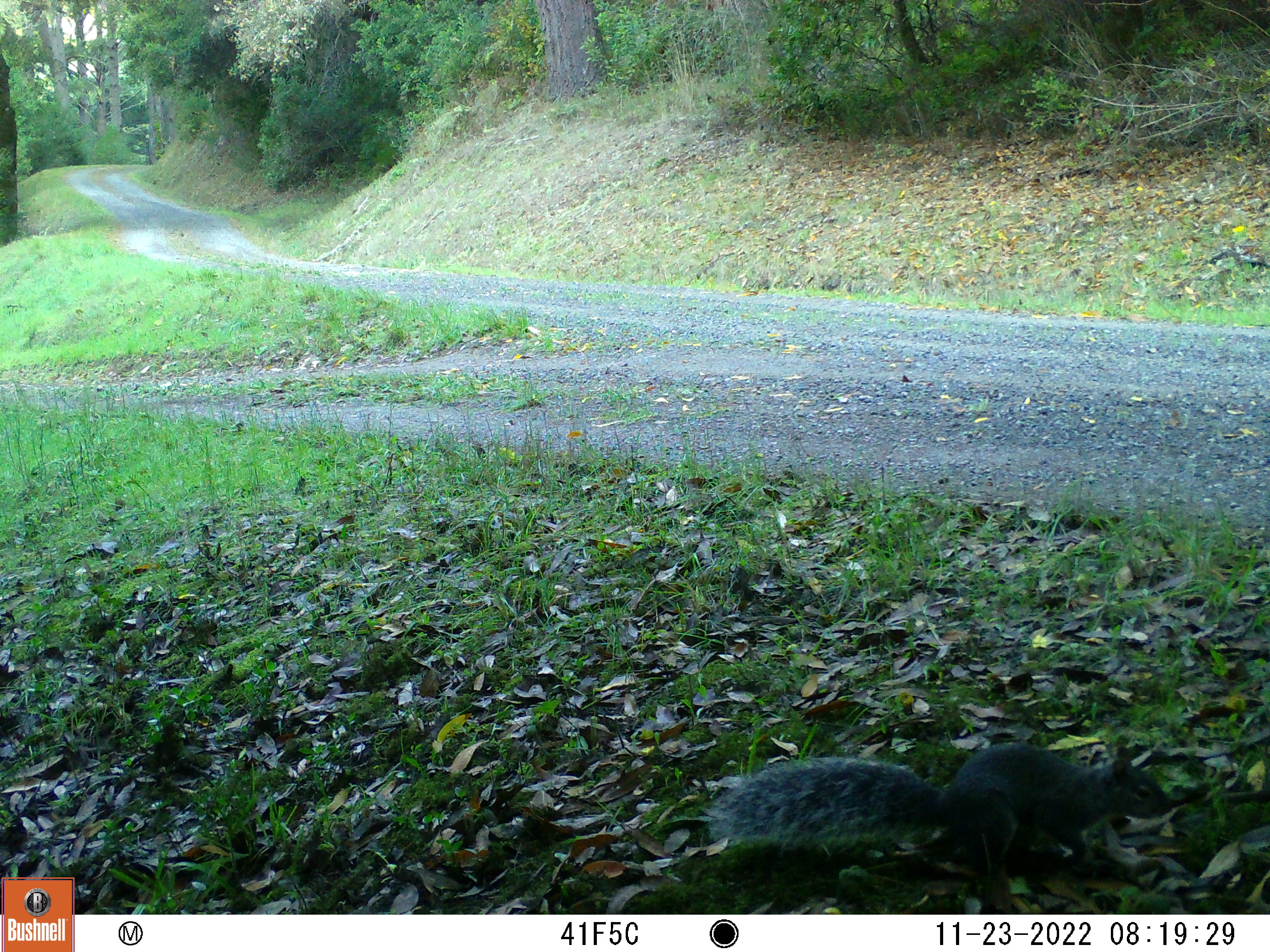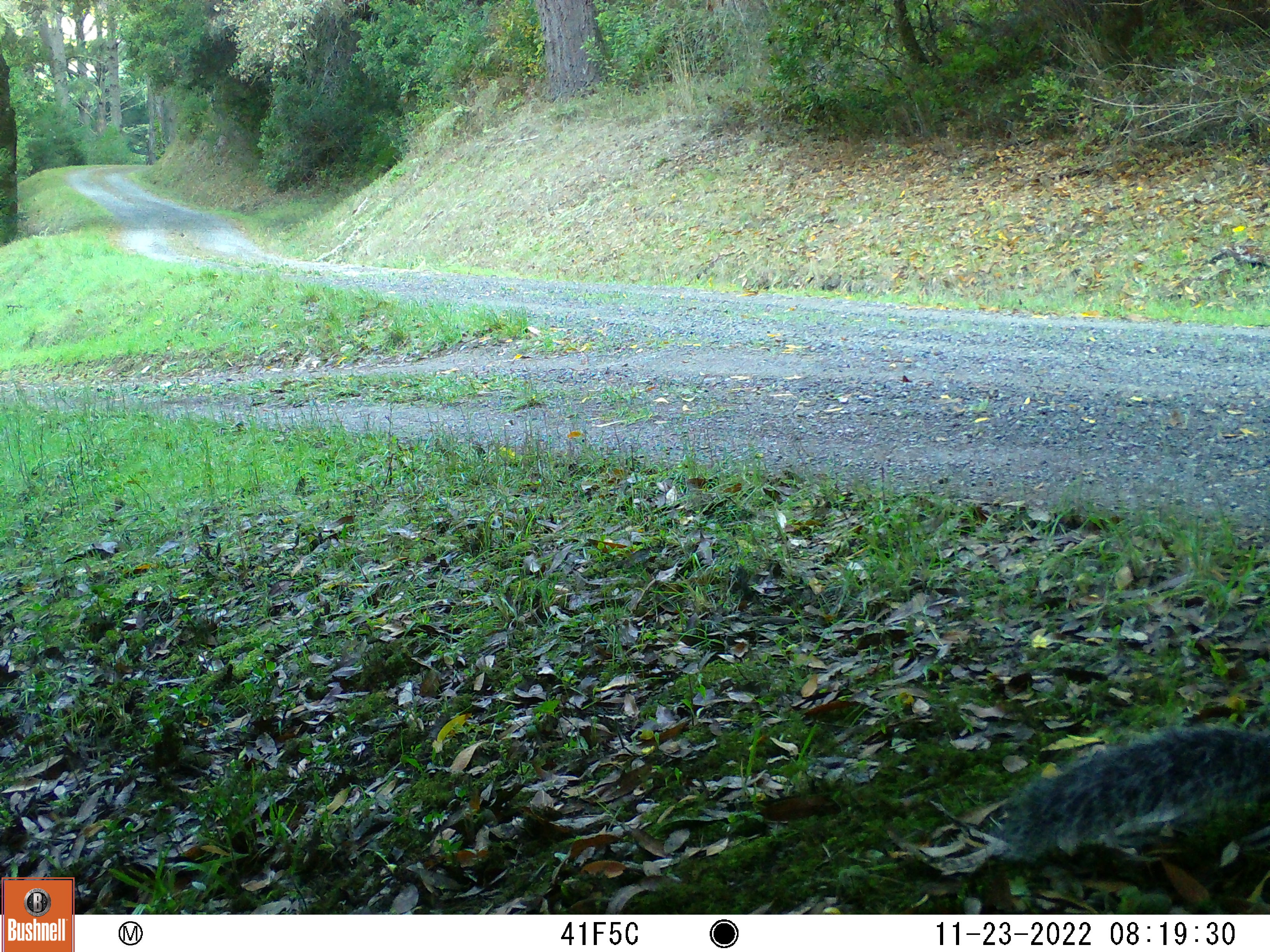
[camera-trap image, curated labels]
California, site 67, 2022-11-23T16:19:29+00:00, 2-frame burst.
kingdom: Animalia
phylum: Chordata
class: Mammalia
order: Rodentia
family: Sciuridae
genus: Sciurus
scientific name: Sciurus griseus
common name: western gray squirrel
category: western grey squirrel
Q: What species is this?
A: Western grey squirrel (western gray squirrel) (Sciurus griseus).